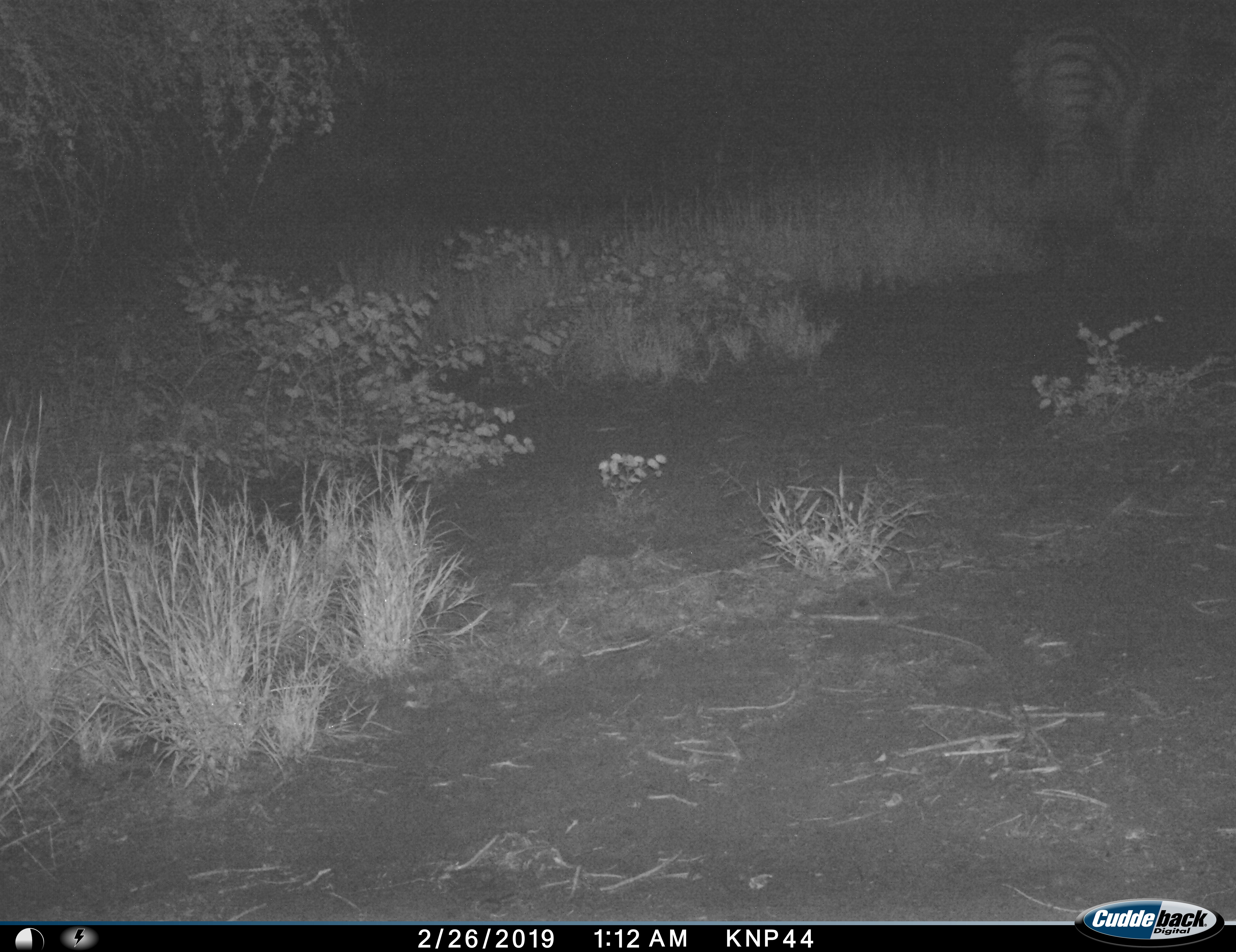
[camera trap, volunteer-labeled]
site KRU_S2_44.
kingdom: Animalia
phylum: Chordata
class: Mammalia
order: Perissodactyla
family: Equidae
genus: Equus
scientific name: Equus quagga burchellii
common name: burchell's zebra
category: zebraburchells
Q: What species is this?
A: Zebraburchells (burchell's zebra) (Equus quagga burchellii).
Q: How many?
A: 1.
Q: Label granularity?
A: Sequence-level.